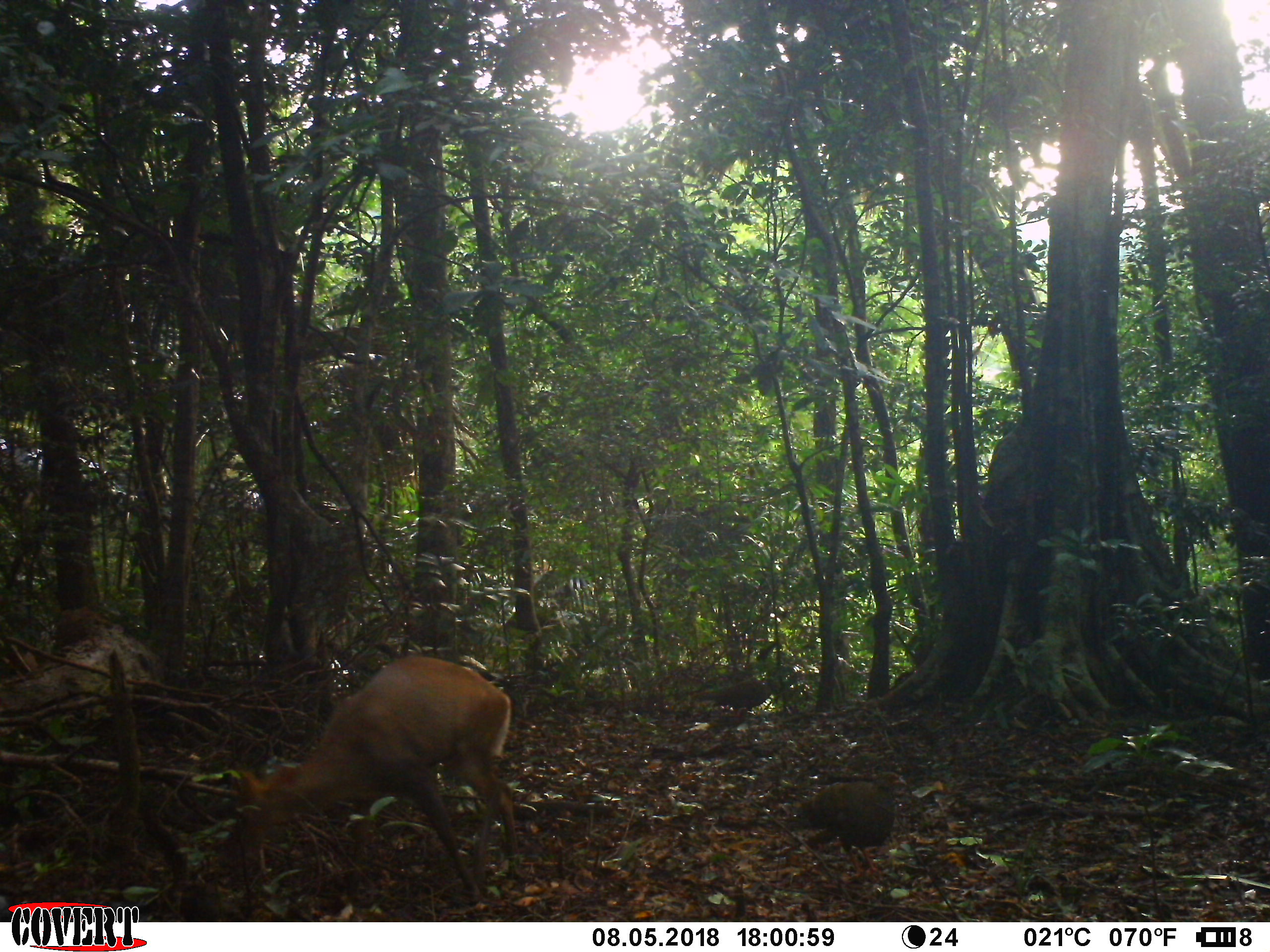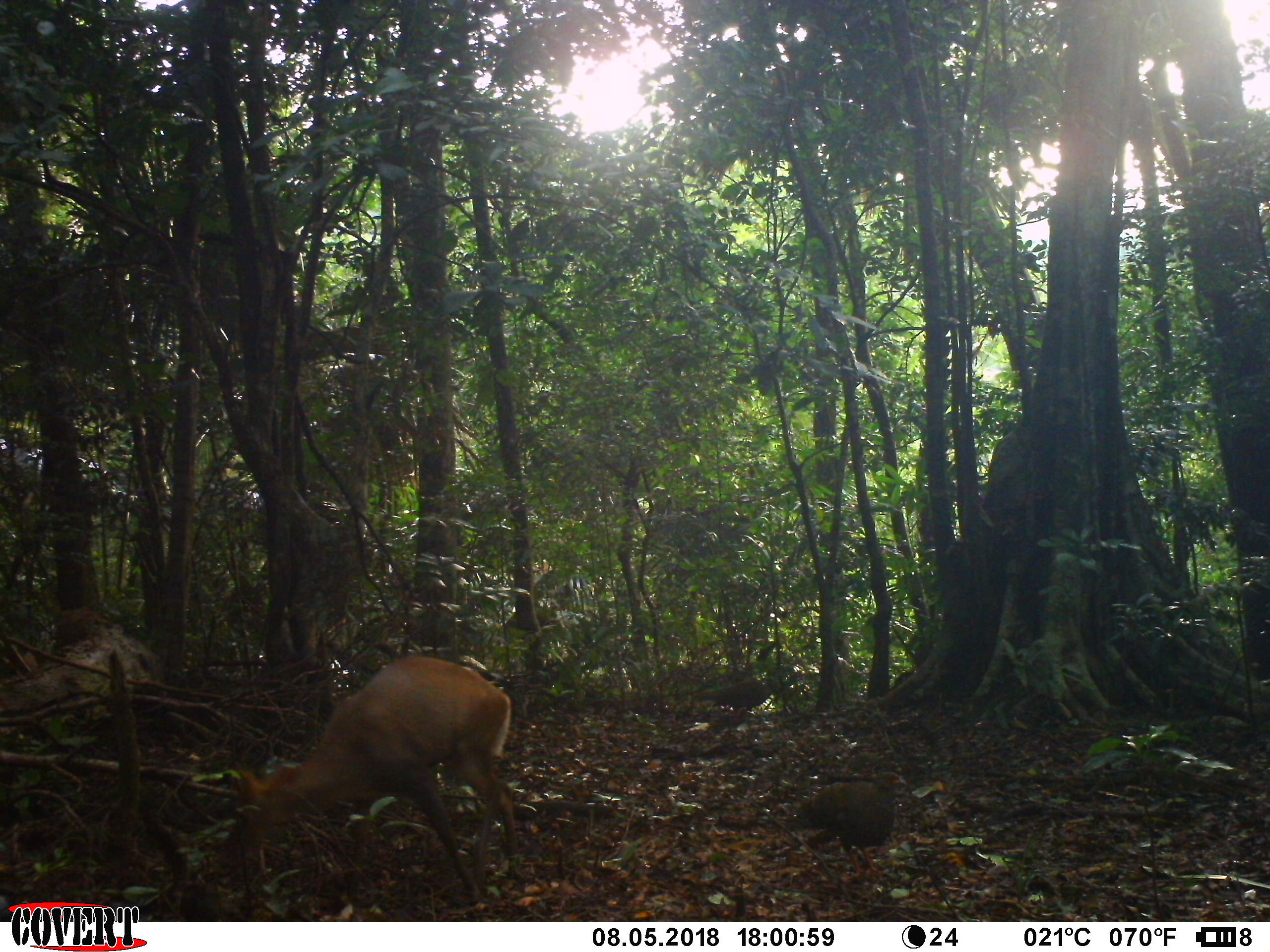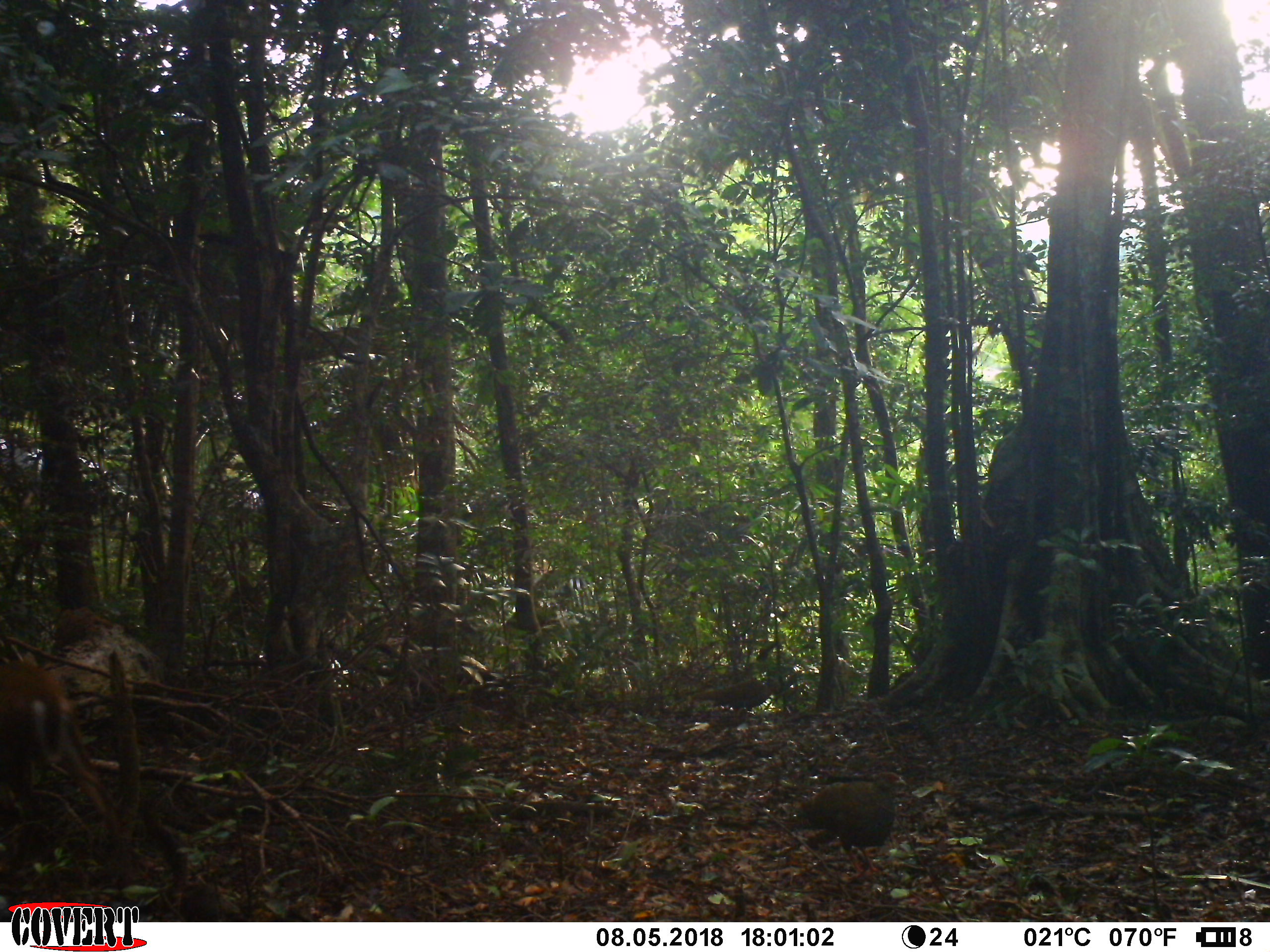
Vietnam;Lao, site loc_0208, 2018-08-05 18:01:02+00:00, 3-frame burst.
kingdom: Animalia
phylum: Chordata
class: Mammalia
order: Artiodactyla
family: Cervidae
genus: Muntiacus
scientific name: Muntiacus rooseveltorum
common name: roosevelt's muntjac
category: roosevelts muntjac group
Roosevelts muntjac group (roosevelt's muntjac) (Muntiacus rooseveltorum). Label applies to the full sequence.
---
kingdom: Animalia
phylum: Chordata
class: Aves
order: Galliformes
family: Phasianidae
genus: Lophura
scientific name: Lophura nycthemera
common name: silver pheasant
Silver pheasant (Lophura nycthemera). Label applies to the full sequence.